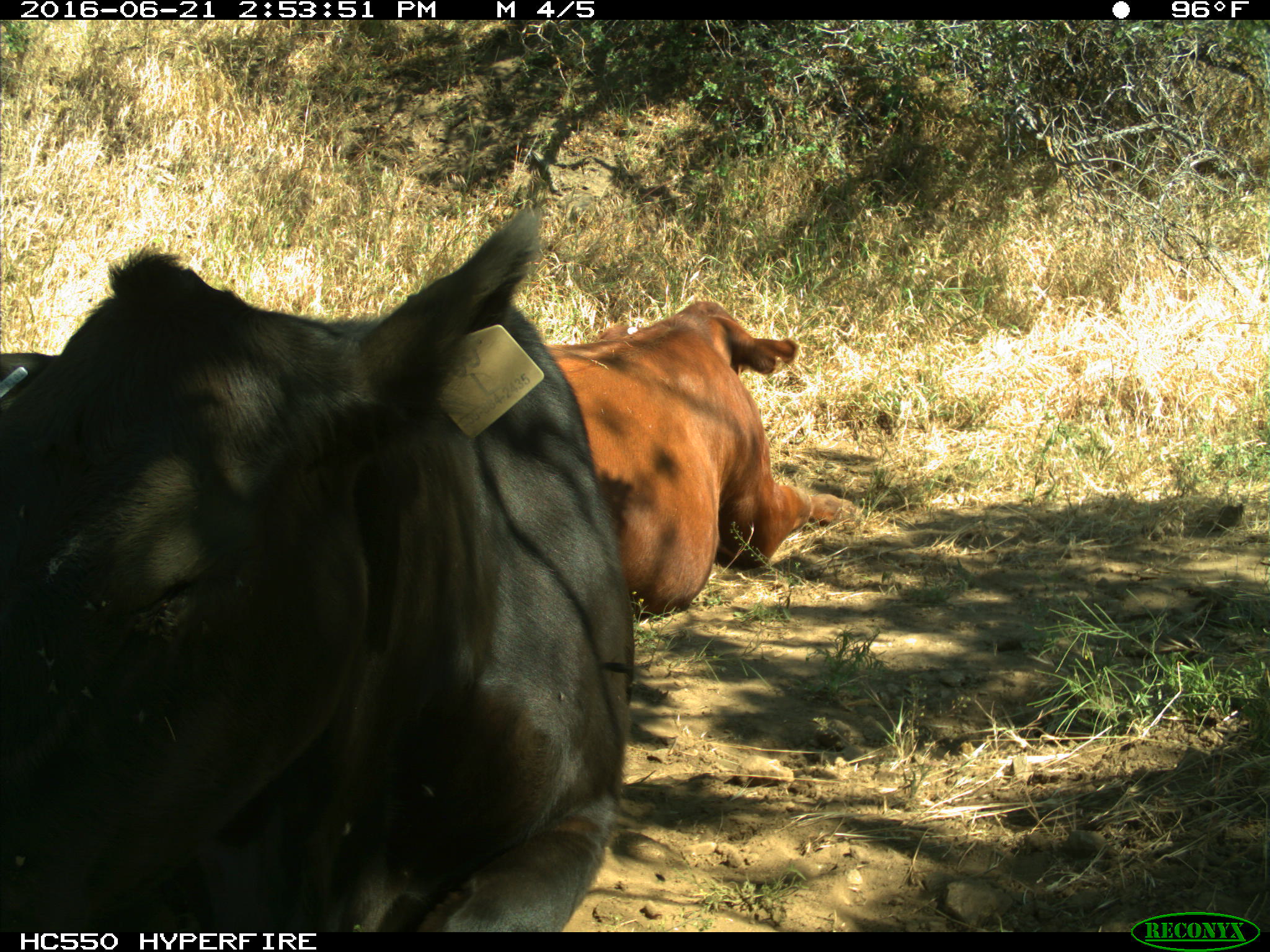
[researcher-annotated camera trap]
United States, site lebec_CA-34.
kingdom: Animalia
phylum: Chordata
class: Mammalia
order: Artiodactyla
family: Bovidae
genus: Bos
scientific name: Bos taurus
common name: domestic cow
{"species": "Bos taurus (domestic cow)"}